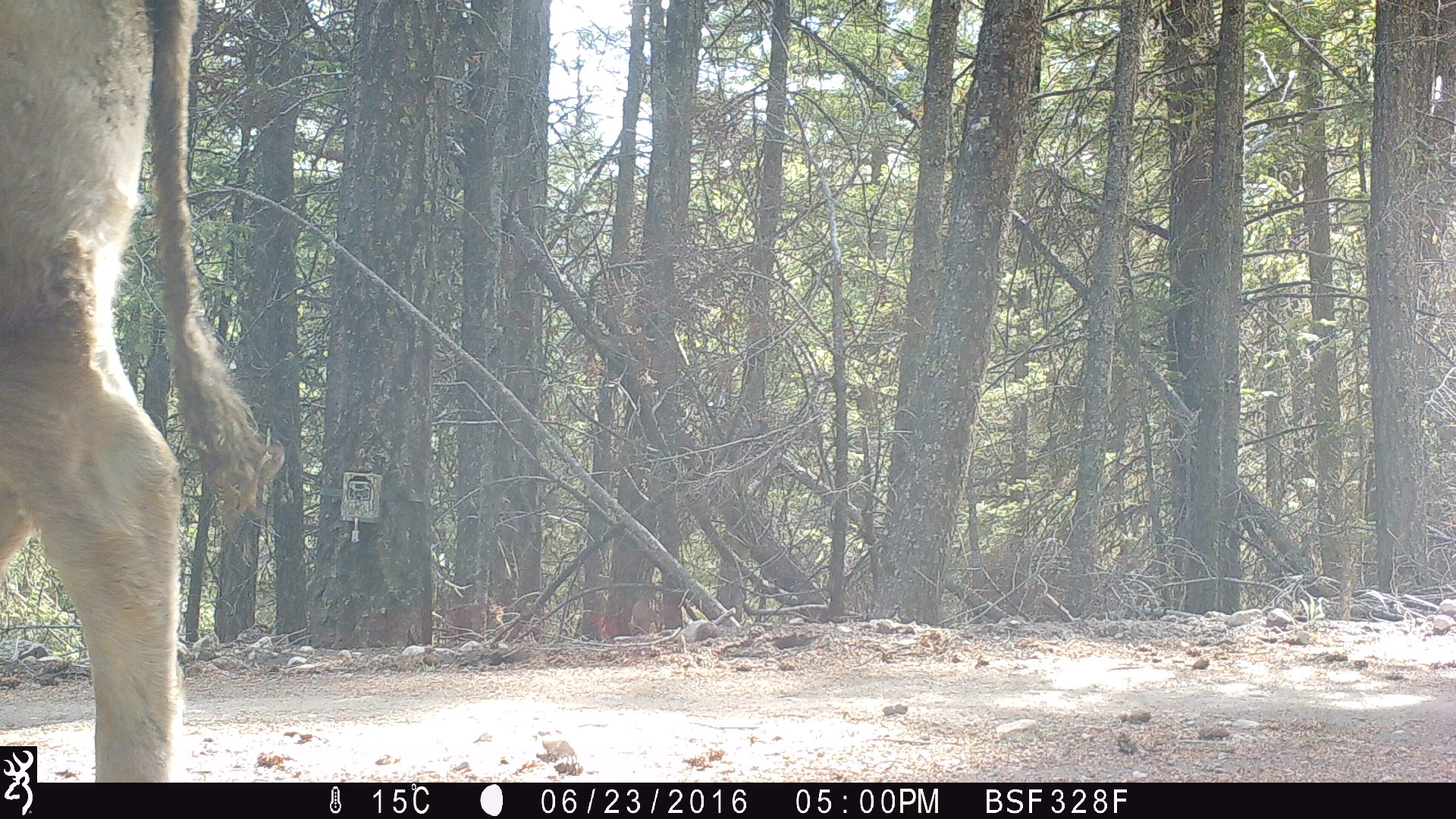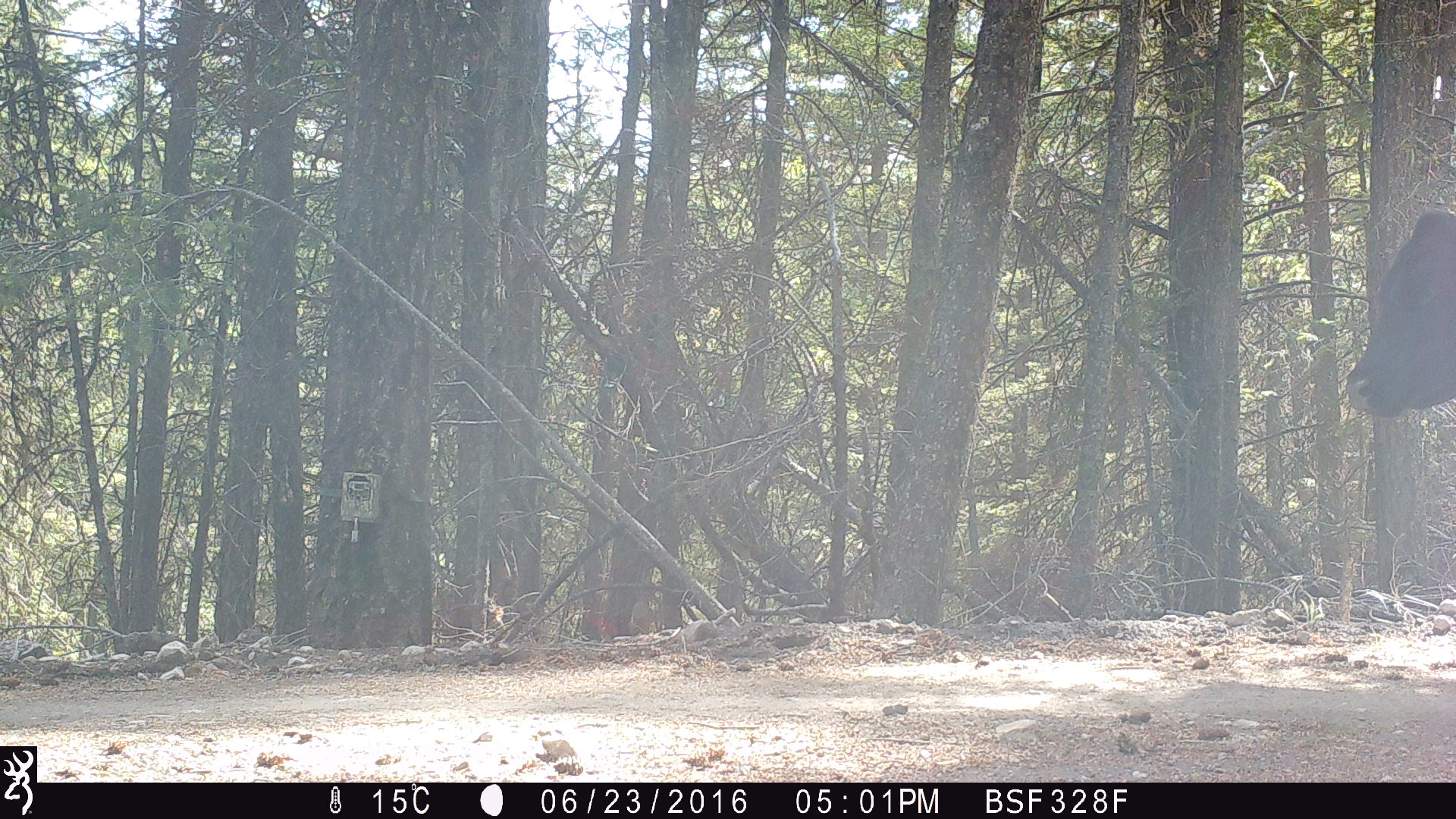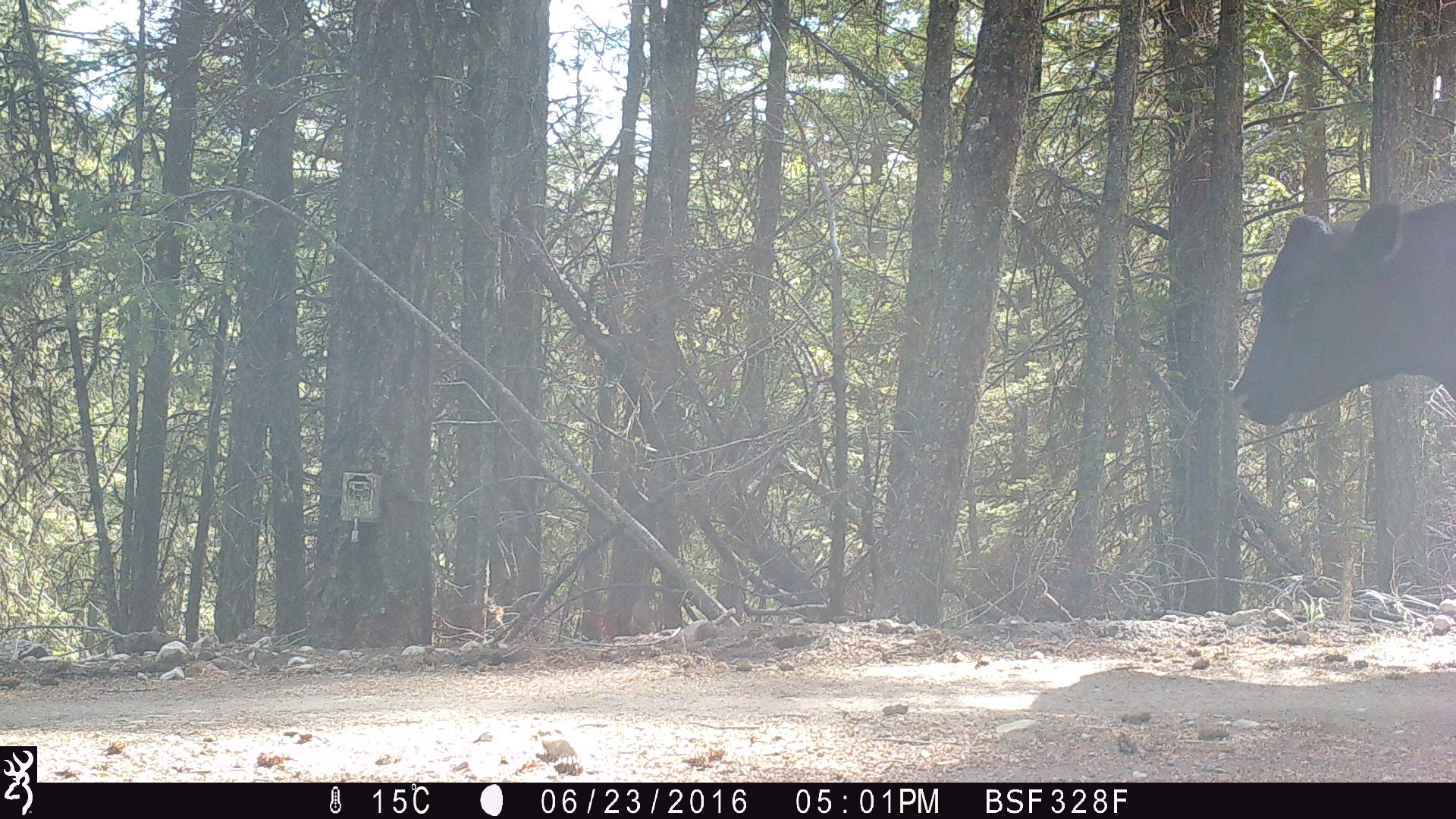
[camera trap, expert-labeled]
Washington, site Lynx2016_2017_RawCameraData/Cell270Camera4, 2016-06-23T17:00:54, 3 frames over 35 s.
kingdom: Animalia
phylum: Chordata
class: Mammalia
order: Artiodactyla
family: Bovidae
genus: Bos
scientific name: Bos taurus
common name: domestic cattle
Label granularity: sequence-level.